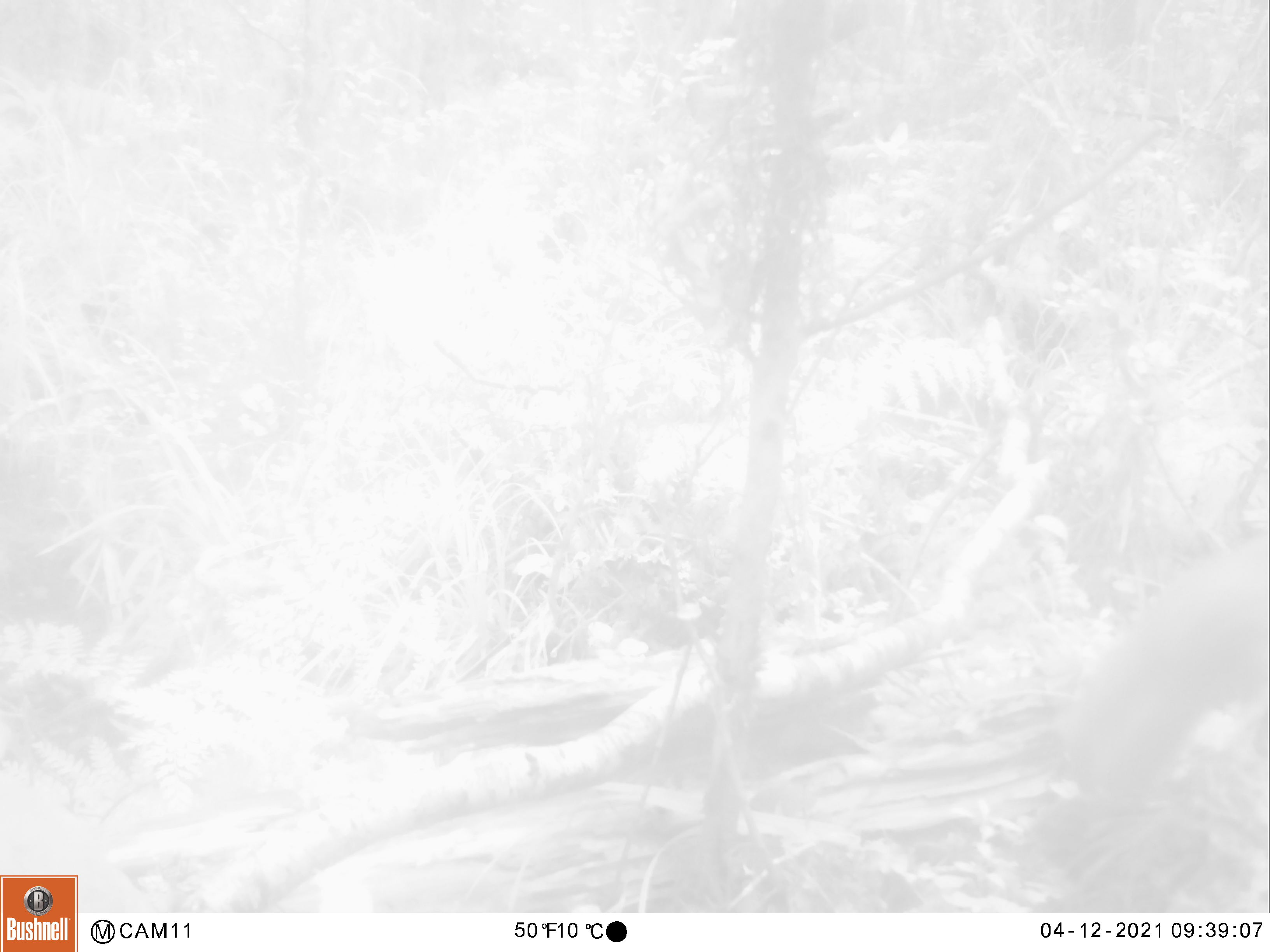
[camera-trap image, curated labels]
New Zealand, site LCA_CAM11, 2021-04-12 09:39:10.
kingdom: Animalia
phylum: Chordata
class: Mammalia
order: Carnivora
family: Mustelidae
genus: Mustela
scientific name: Mustela erminea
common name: stoat